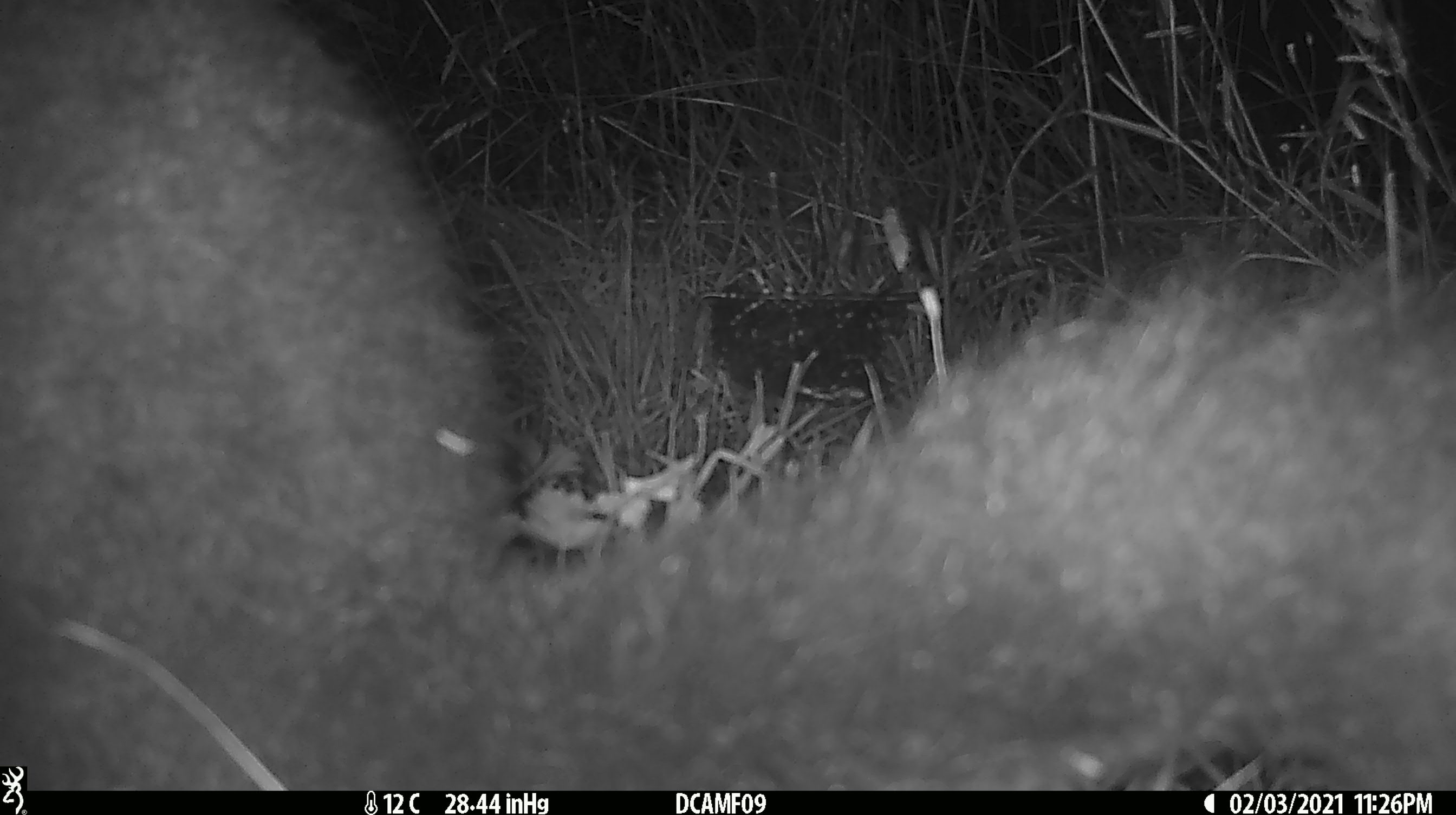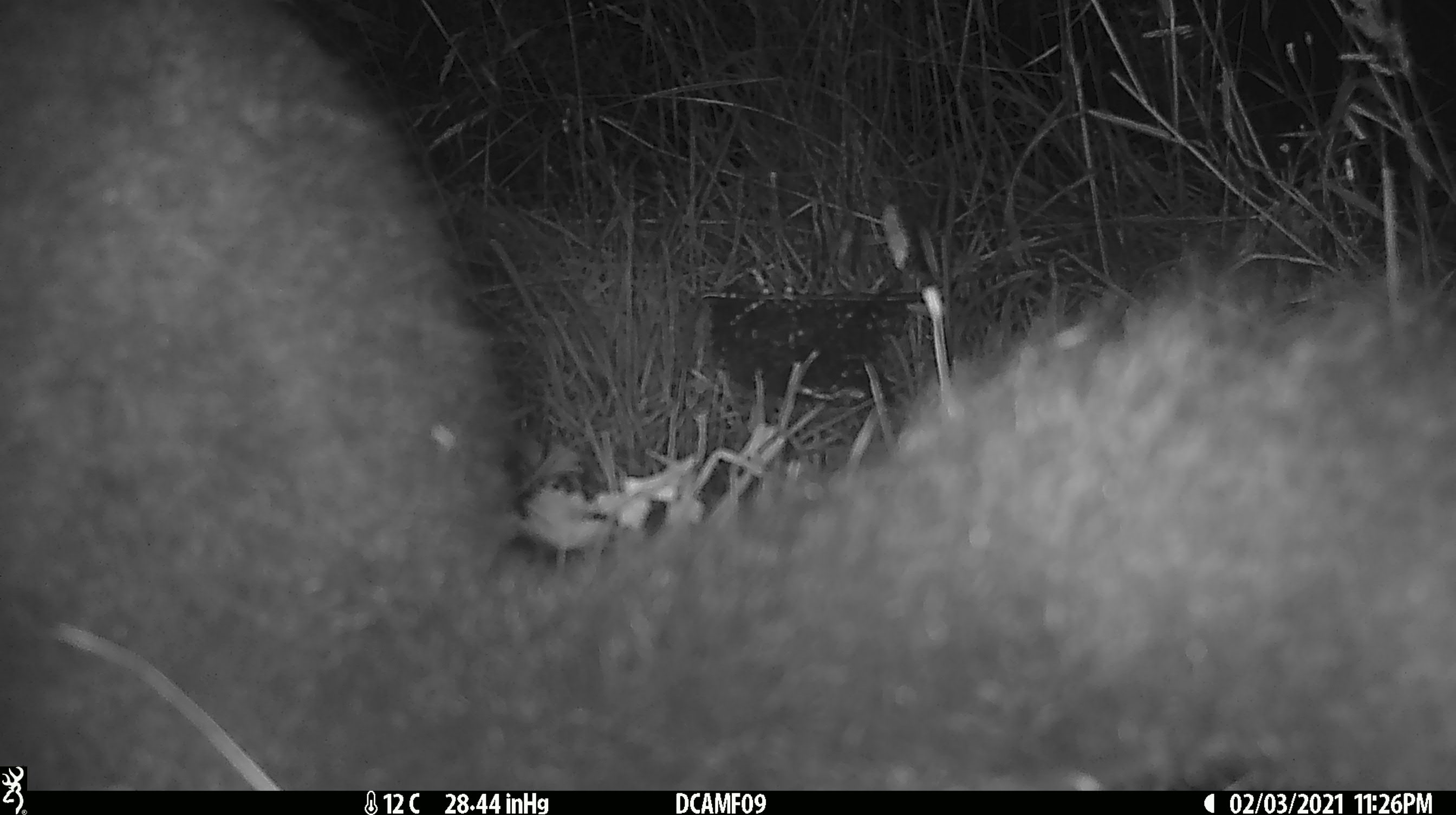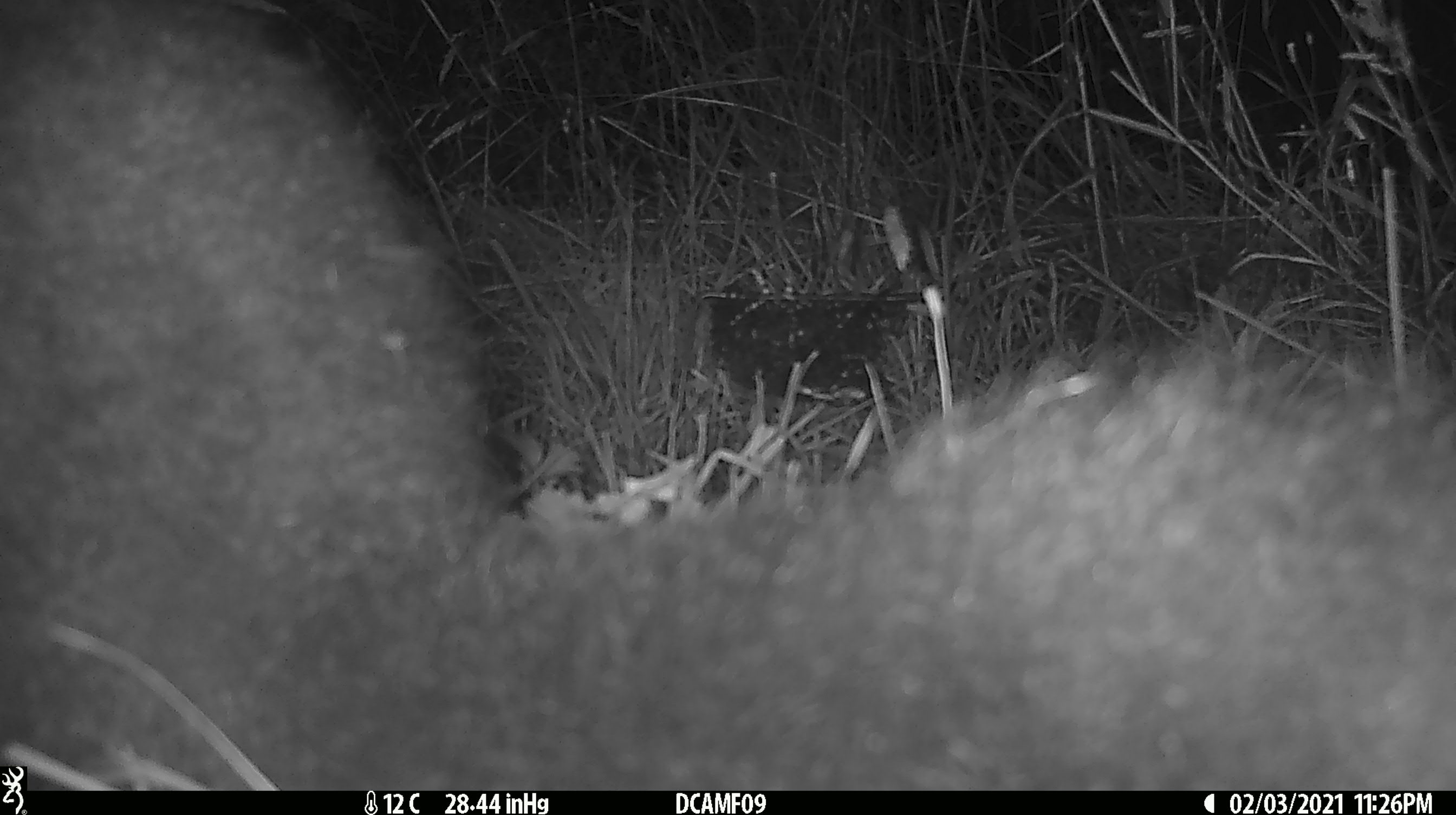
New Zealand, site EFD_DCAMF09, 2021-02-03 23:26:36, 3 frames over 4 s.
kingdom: Animalia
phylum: Chordata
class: Mammalia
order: Diprotodontia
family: Phalangeridae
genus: Trichosurus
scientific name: Trichosurus vulpecula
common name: common brushtail possum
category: possum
Possum (common brushtail possum) (Trichosurus vulpecula).